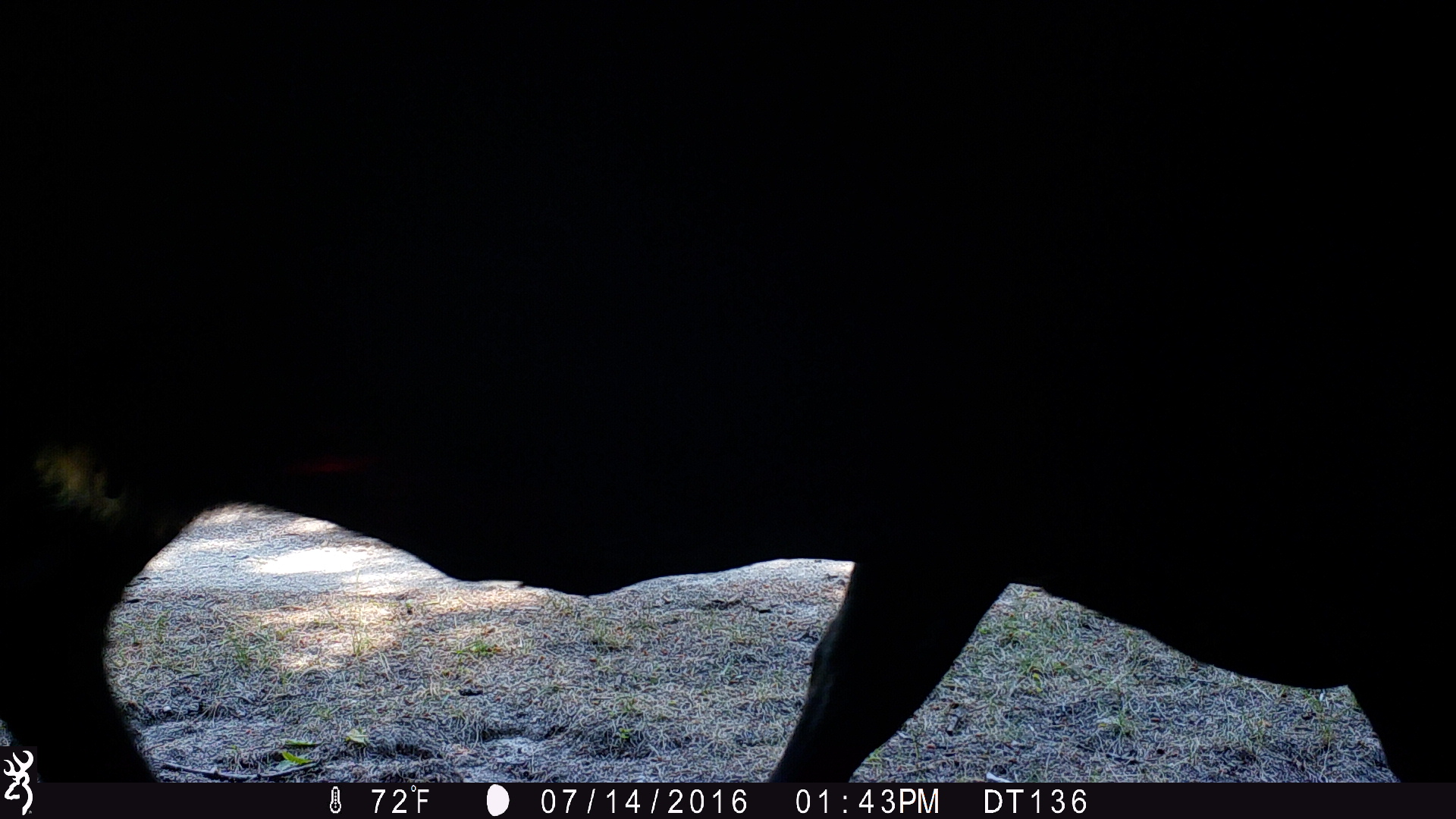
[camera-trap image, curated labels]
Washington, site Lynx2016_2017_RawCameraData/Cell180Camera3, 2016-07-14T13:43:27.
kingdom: Animalia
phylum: Chordata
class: Mammalia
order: Artiodactyla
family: Bovidae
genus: Bos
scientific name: Bos taurus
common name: domestic cattle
Domestic cattle (Bos taurus). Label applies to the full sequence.